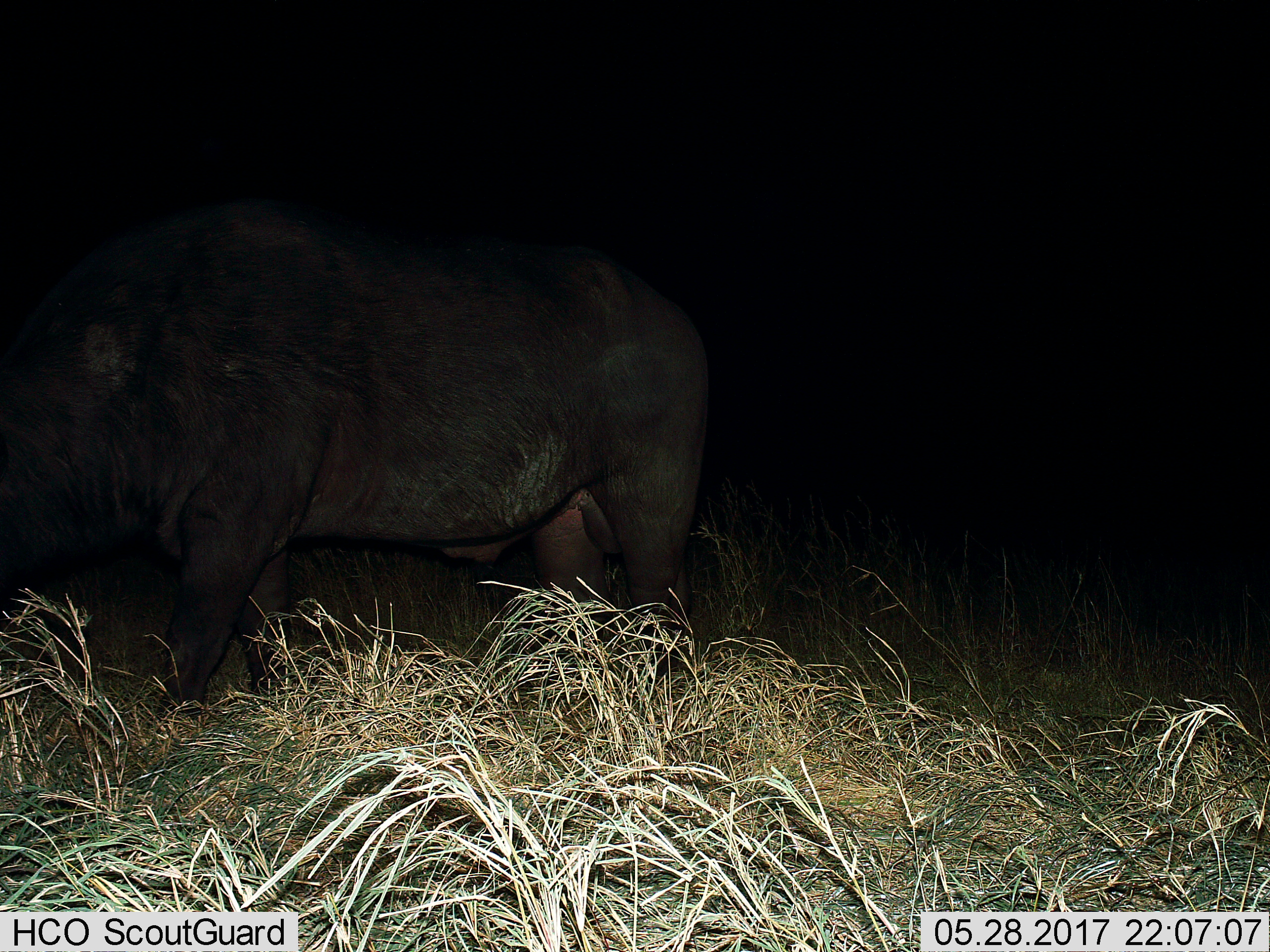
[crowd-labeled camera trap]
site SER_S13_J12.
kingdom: Animalia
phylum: Chordata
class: Mammalia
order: Artiodactyla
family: Bovidae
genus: Syncerus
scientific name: Syncerus caffer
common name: african buffalo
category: buffalo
Buffalo (african buffalo) (Syncerus caffer), count 1. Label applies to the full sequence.